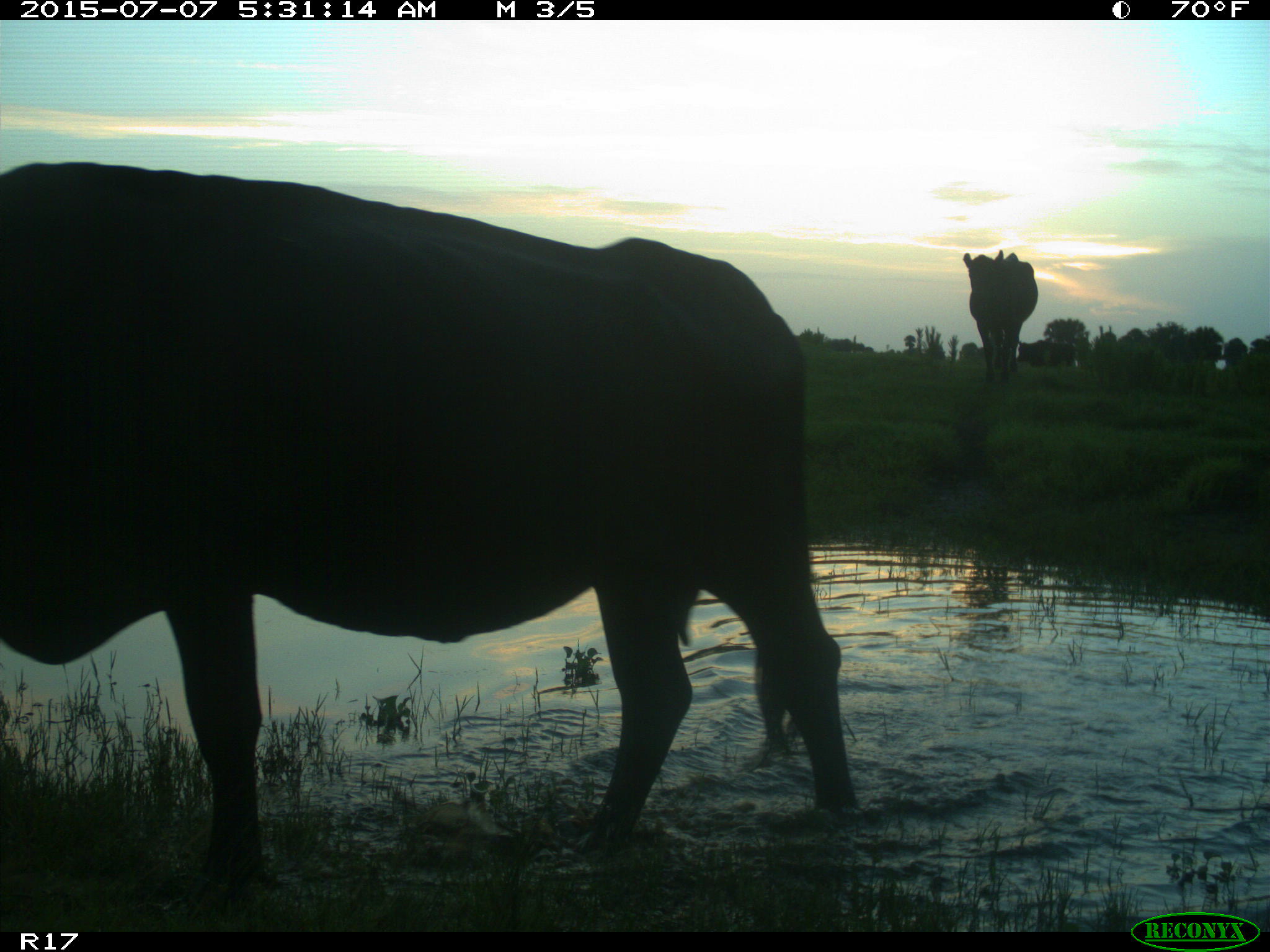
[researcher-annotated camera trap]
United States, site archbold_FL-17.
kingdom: Animalia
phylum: Chordata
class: Mammalia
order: Artiodactyla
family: Bovidae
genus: Bos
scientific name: Bos taurus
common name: domestic cow